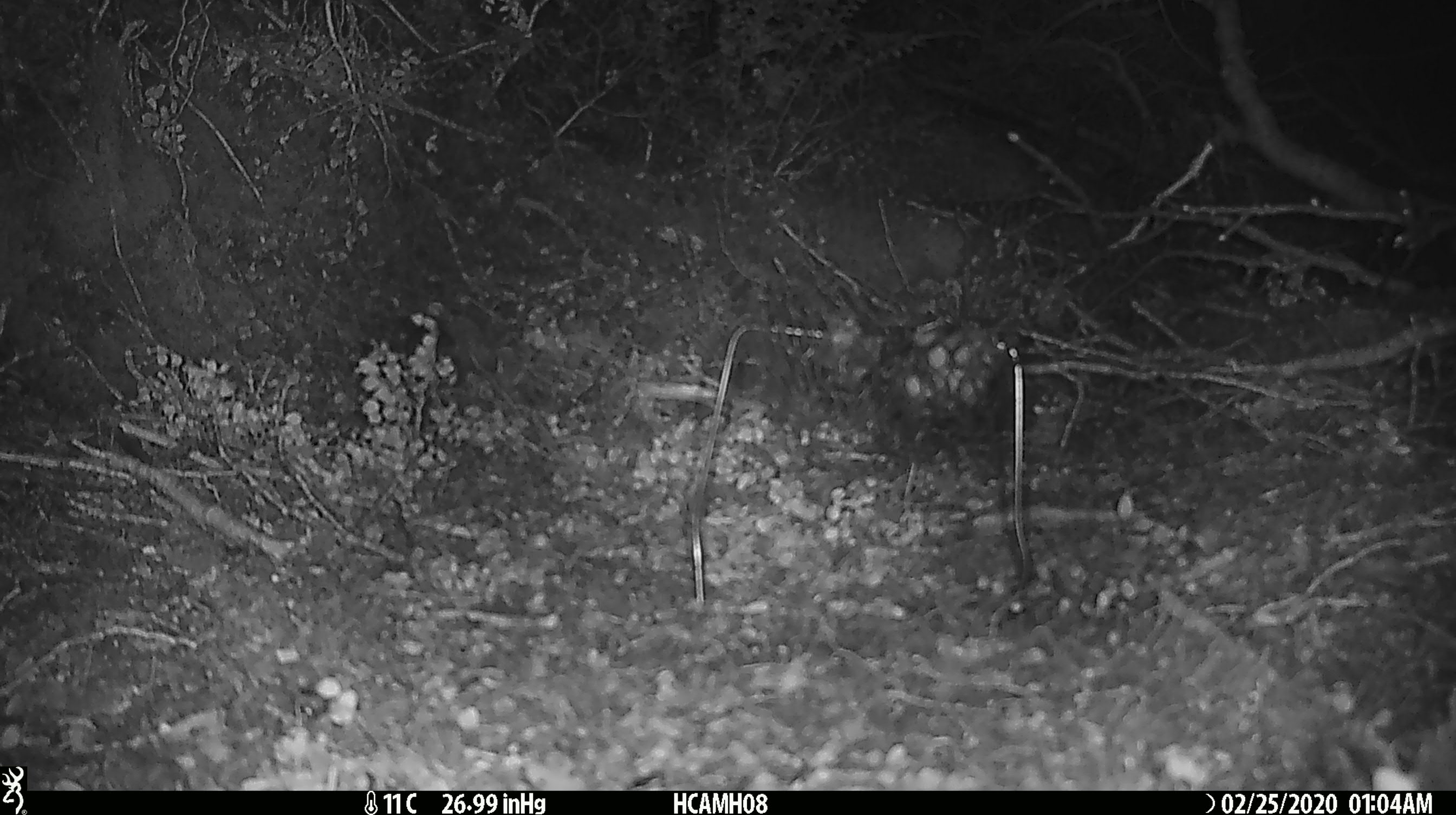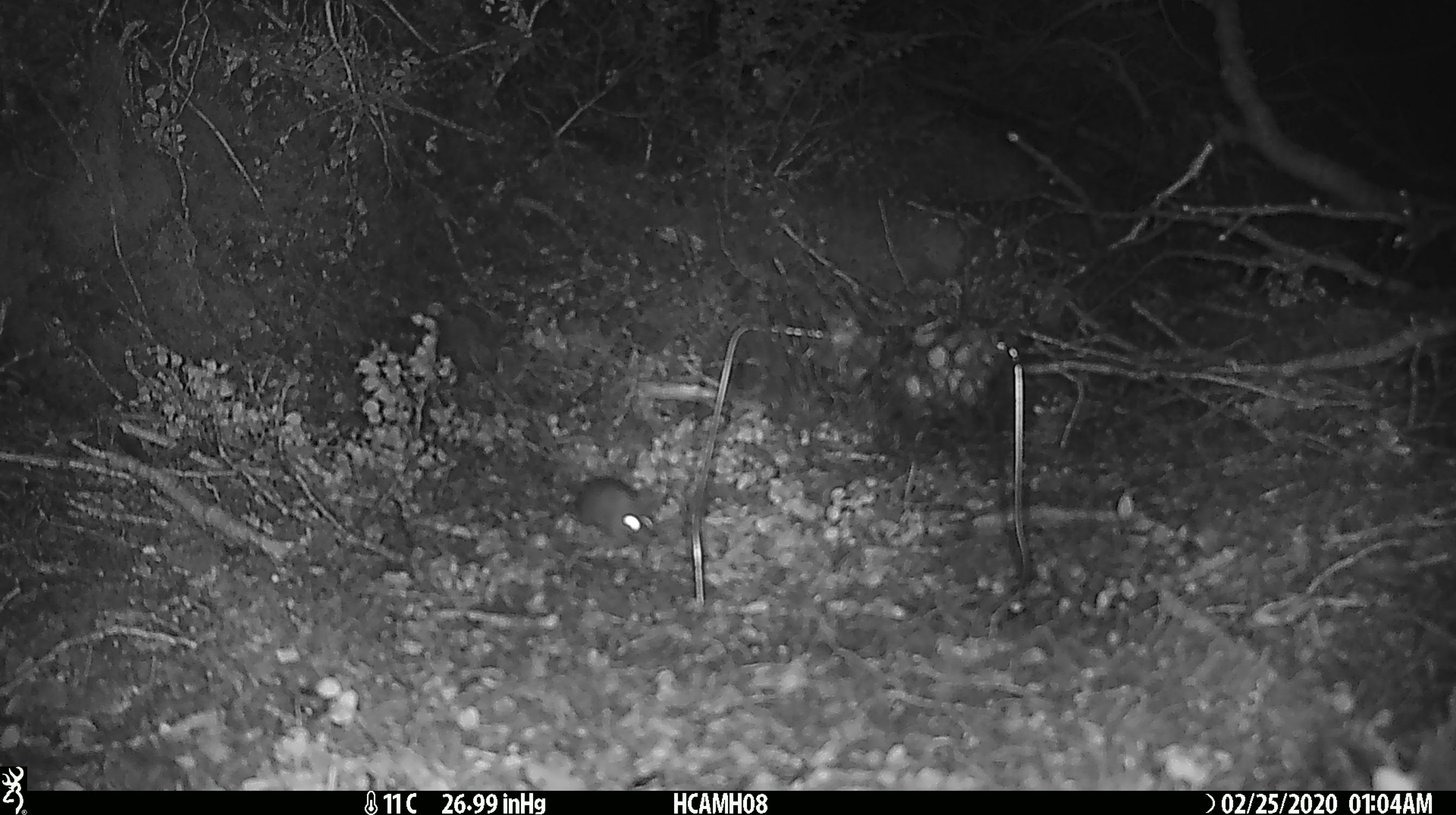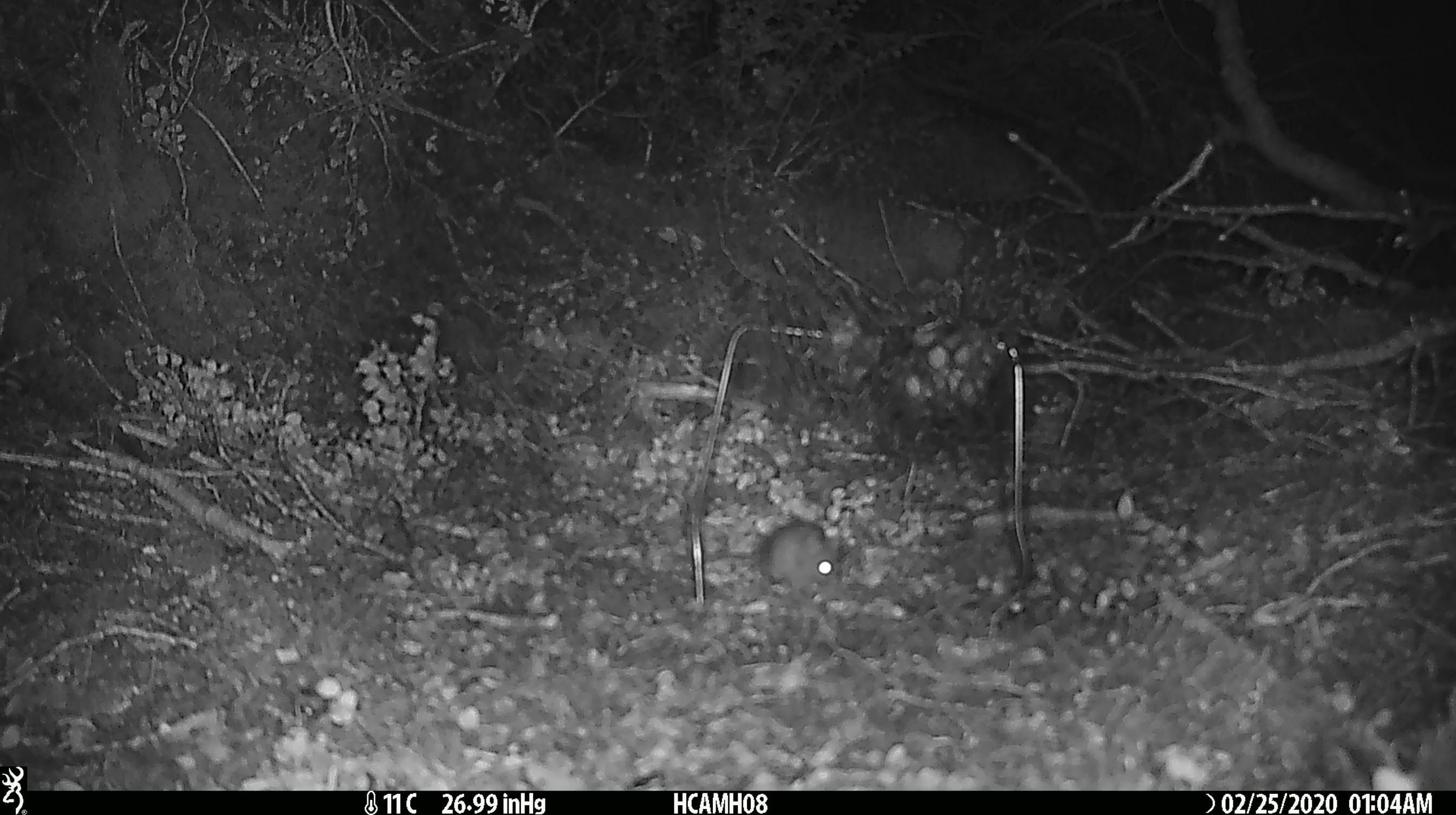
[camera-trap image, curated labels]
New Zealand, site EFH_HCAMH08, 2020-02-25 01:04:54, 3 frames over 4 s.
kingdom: Animalia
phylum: Chordata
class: Mammalia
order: Rodentia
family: Muridae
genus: Mus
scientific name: Mus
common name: mouse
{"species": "mouse (Mus)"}